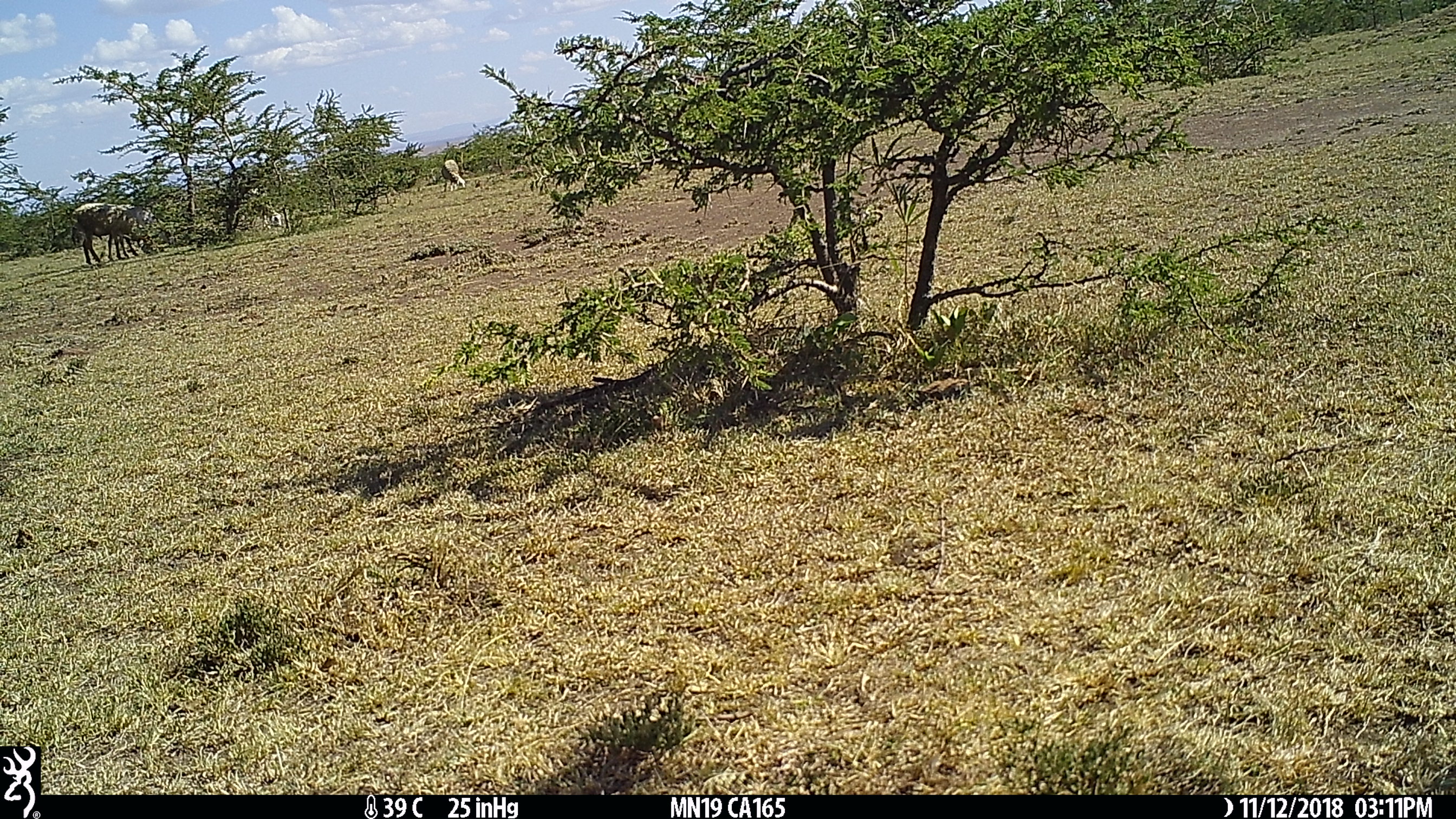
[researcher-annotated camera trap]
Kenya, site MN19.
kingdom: Animalia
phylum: Chordata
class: Mammalia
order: Artiodactyla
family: Bovidae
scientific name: Bovidae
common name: sheep or goat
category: shoat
Shoat (sheep or goat) (Bovidae).